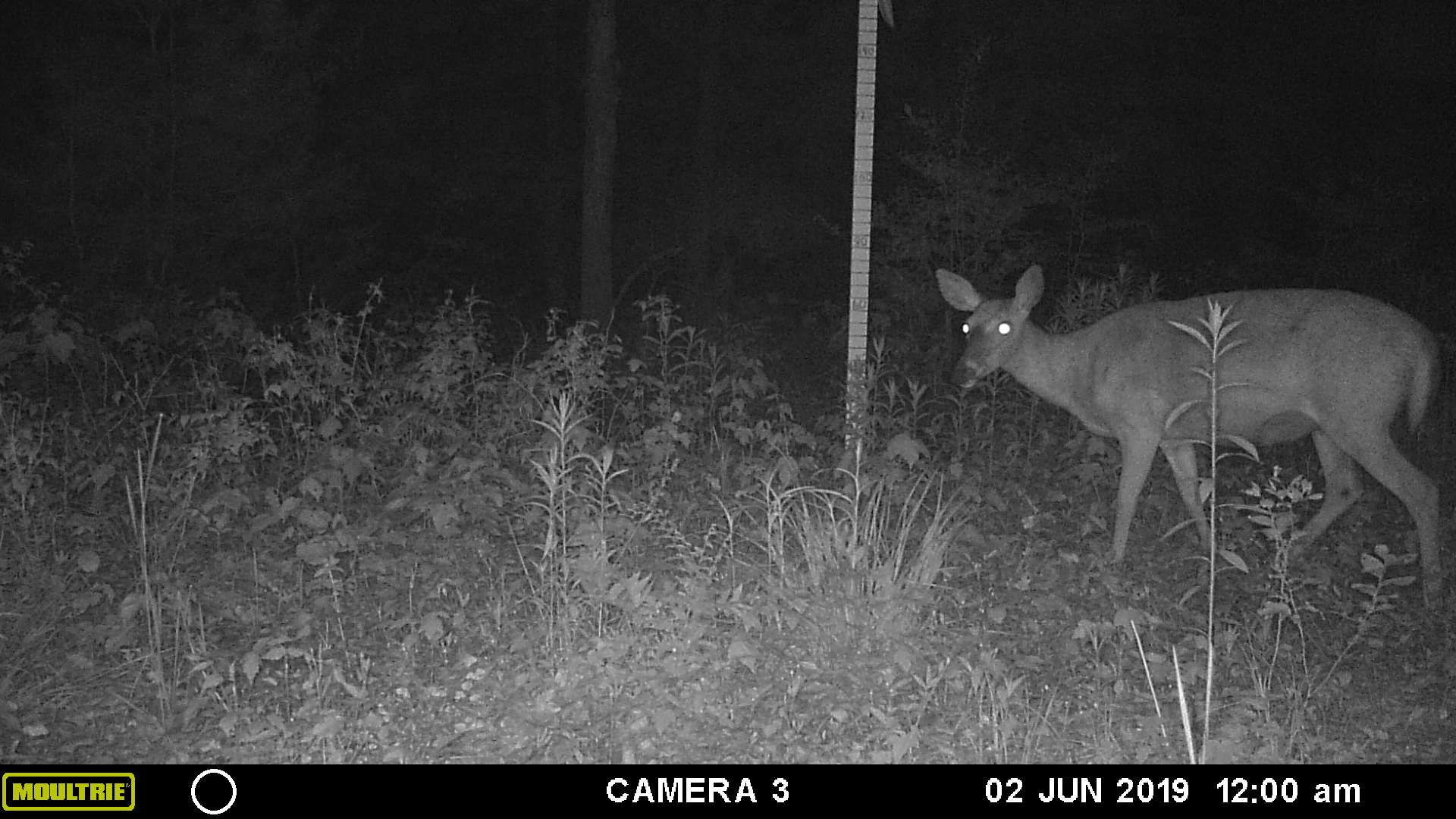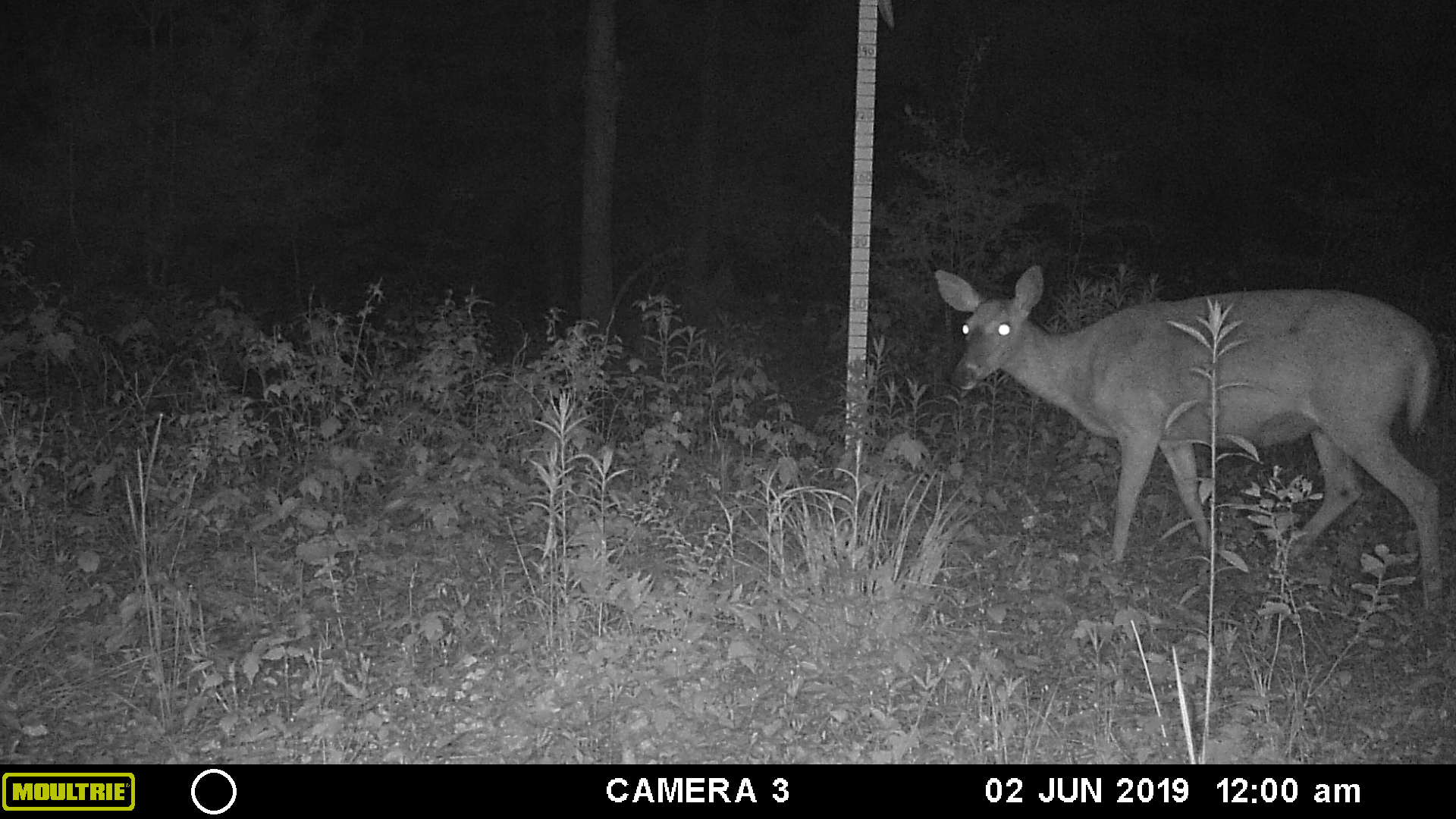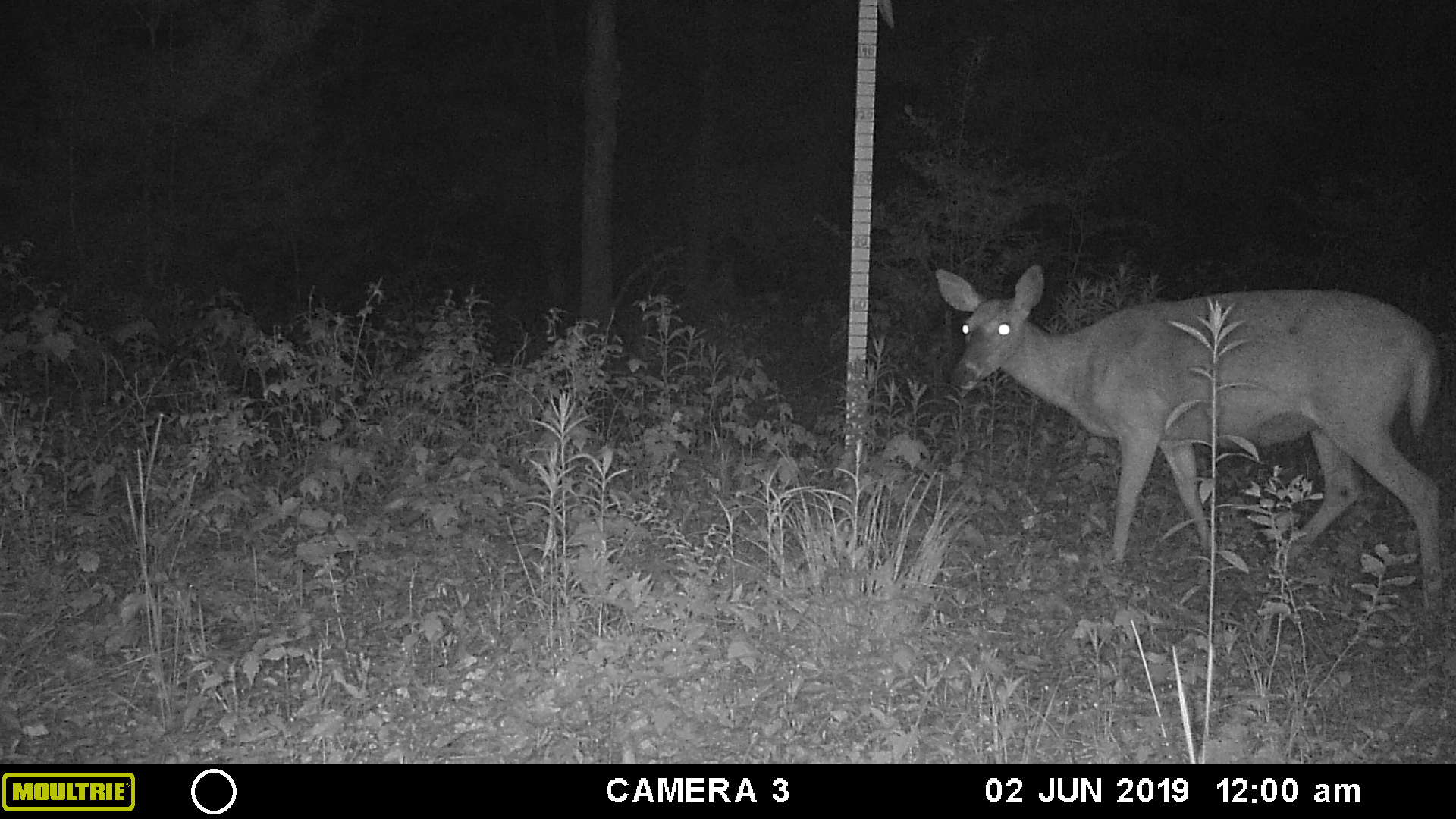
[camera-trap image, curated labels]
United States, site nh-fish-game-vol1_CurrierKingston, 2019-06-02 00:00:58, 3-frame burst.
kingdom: Animalia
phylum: Chordata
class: Mammalia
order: Artiodactyla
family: Cervidae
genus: Odocoileus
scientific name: Odocoileus virginianus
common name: white-tailed deer